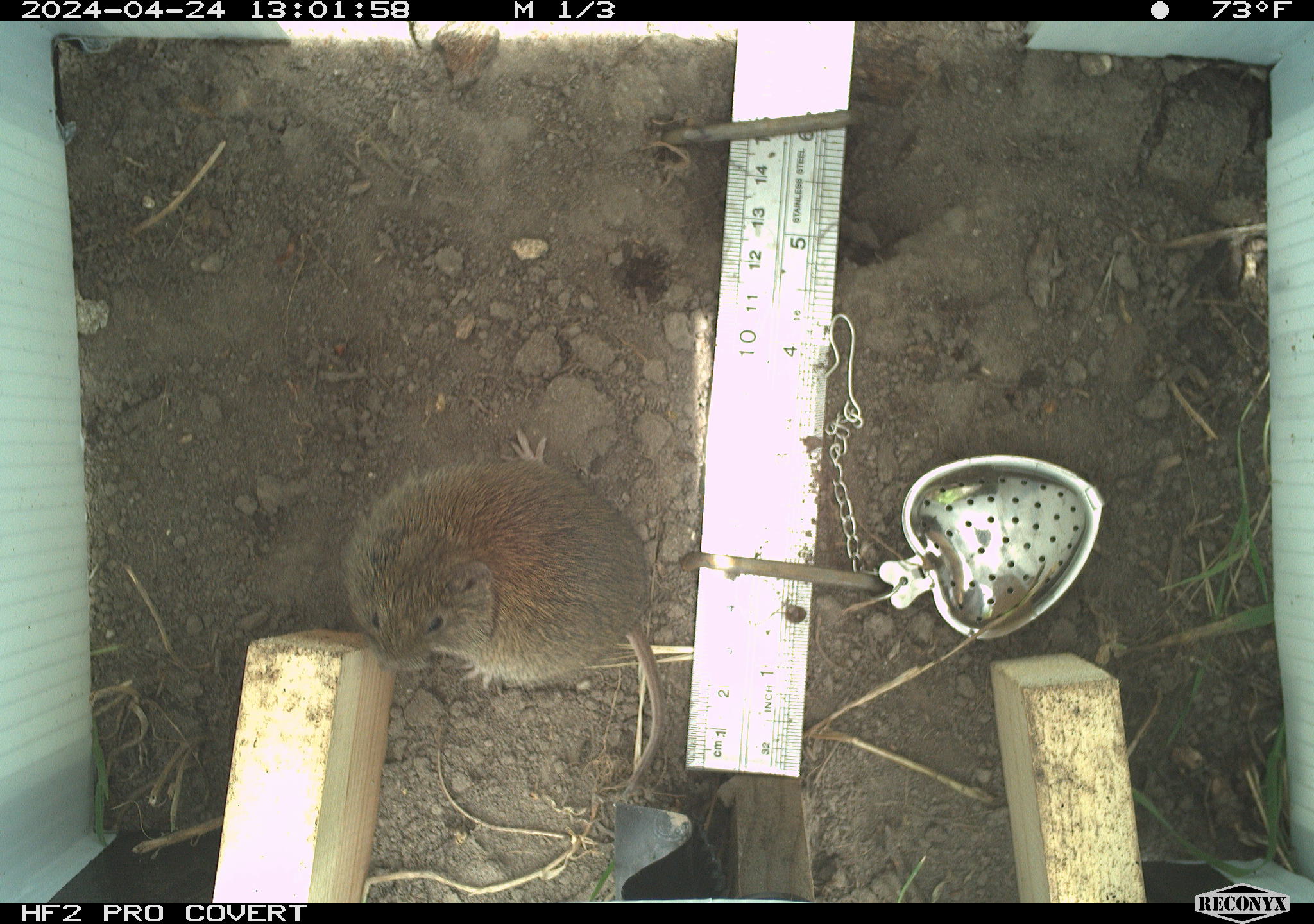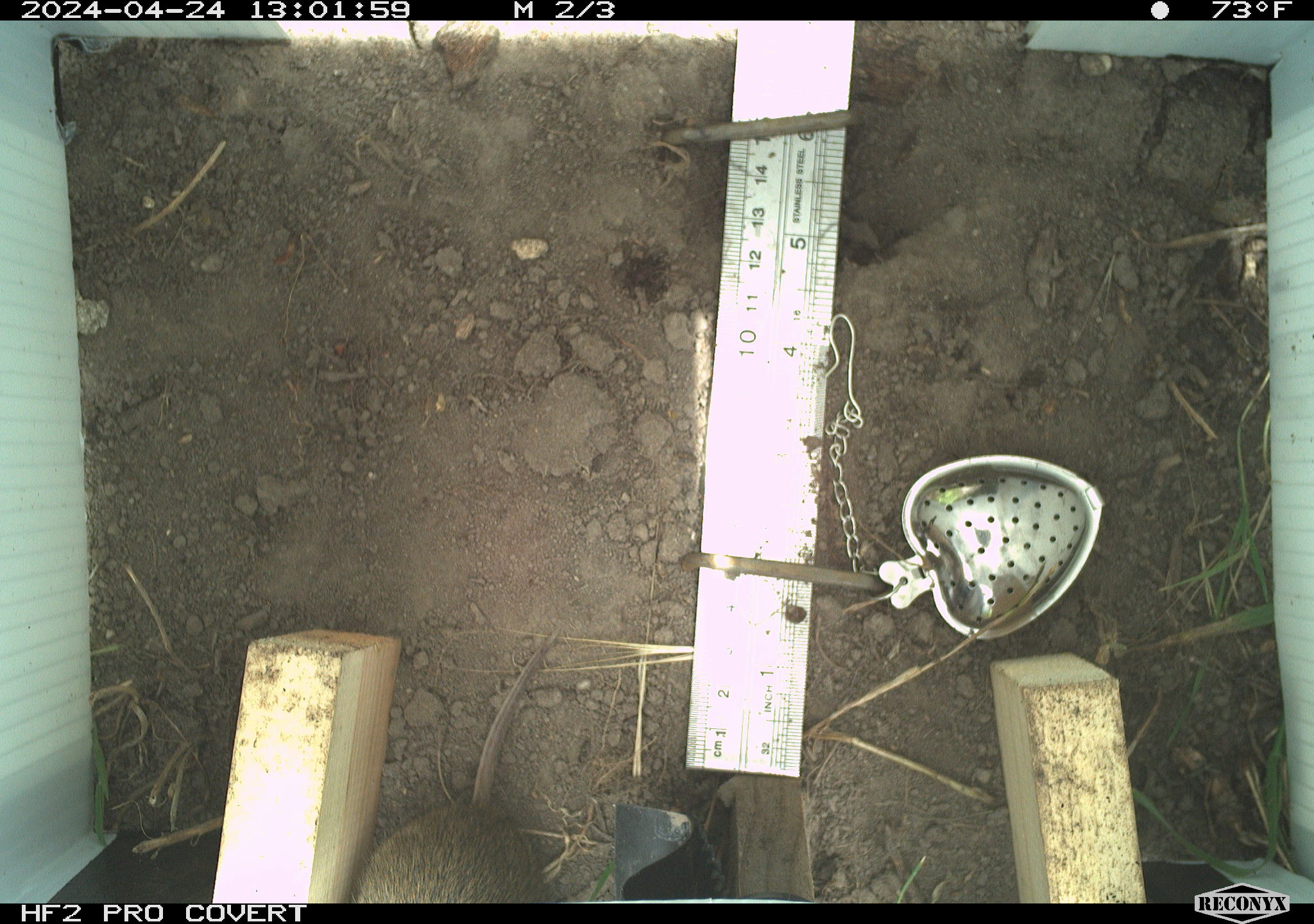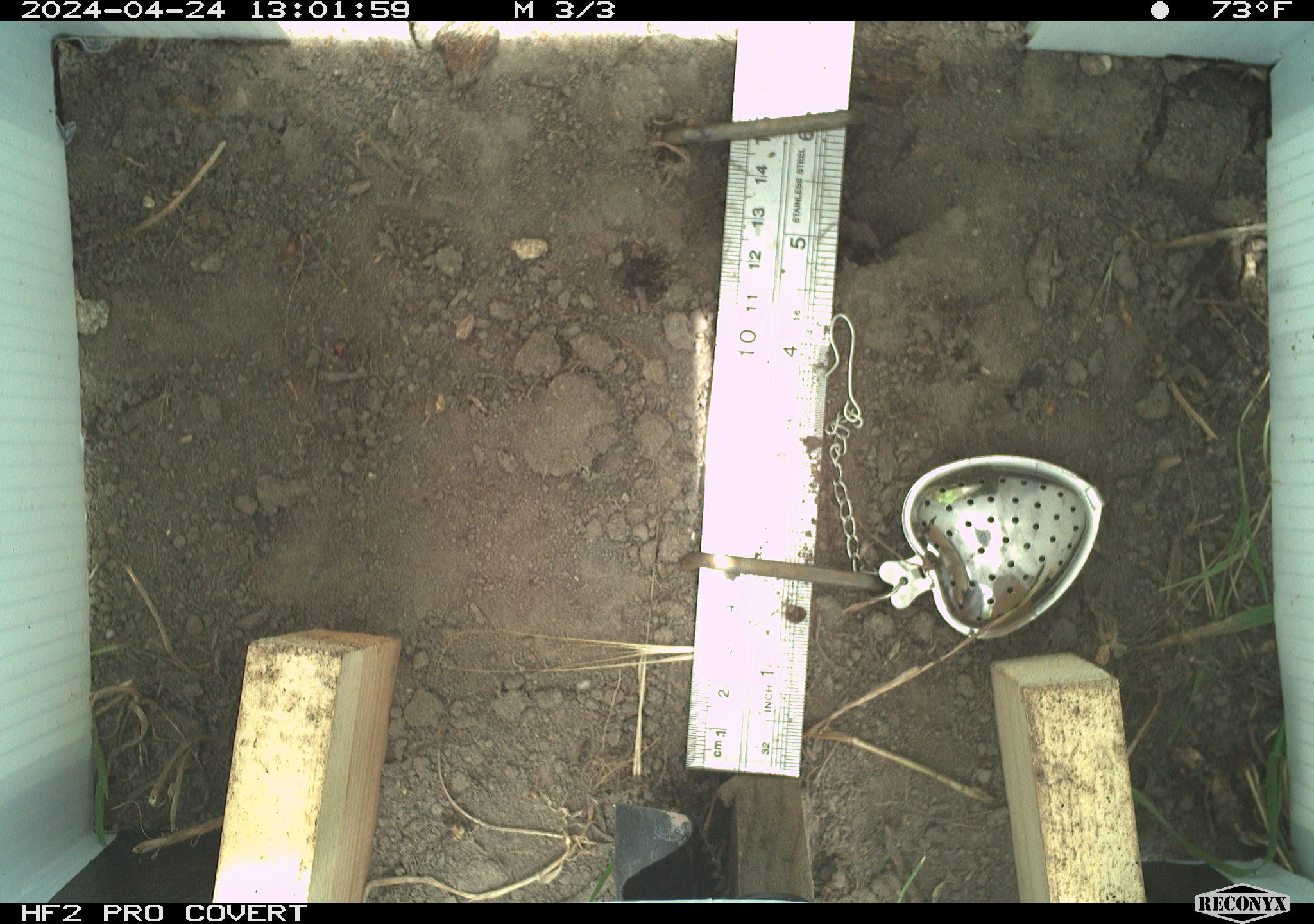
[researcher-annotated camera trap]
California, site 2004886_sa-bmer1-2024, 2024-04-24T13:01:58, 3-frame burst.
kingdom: Animalia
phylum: Chordata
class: Mammalia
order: Rodentia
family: Cricetidae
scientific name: Arvicolinae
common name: voles, lemmings, and muskrats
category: arvicolinae subfamily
Arvicolinae subfamily (voles, lemmings, and muskrats) (Arvicolinae).